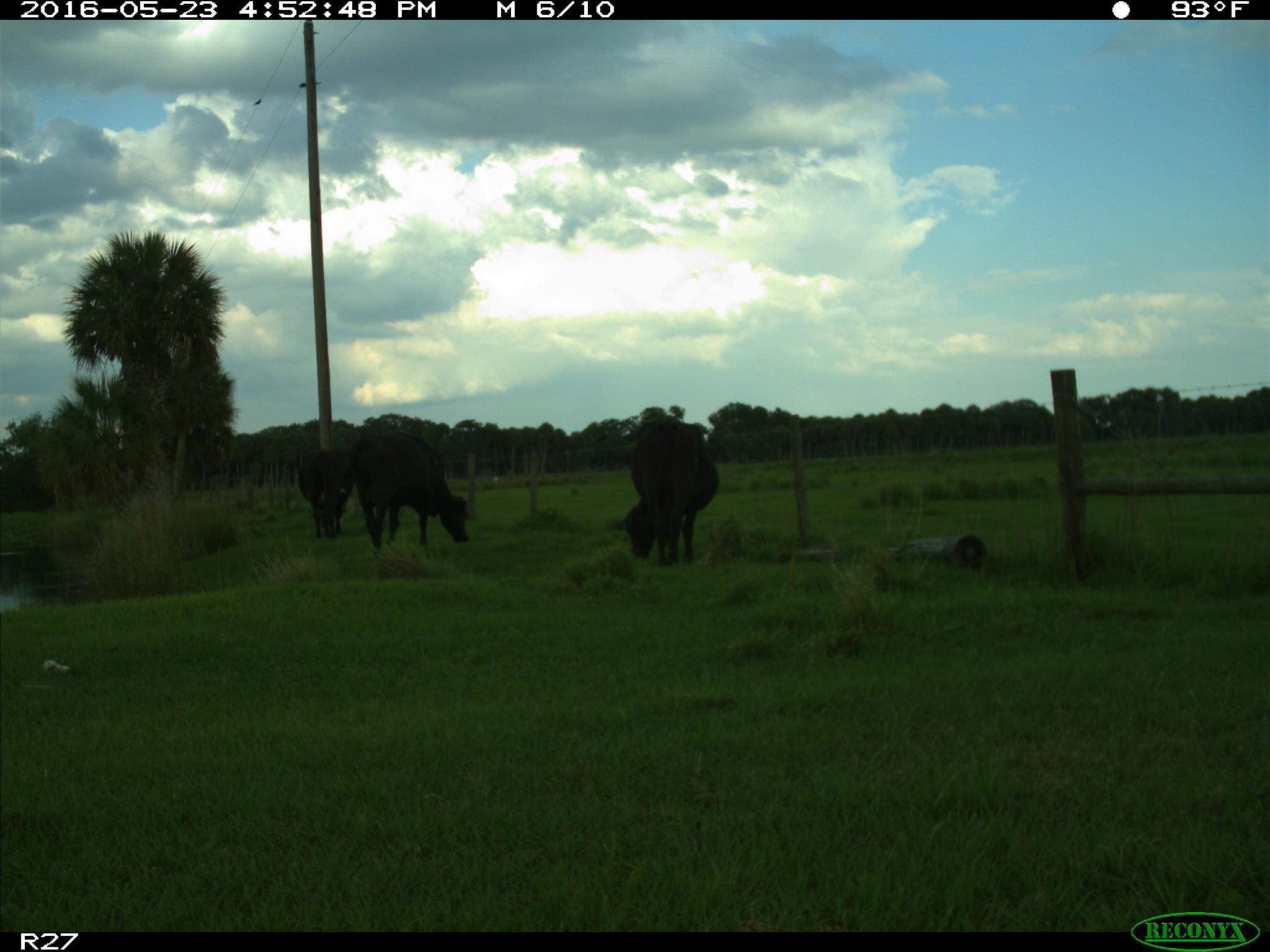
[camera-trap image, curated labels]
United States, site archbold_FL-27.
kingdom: Animalia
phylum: Chordata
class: Mammalia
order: Artiodactyla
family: Bovidae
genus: Bos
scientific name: Bos taurus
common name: domestic cow